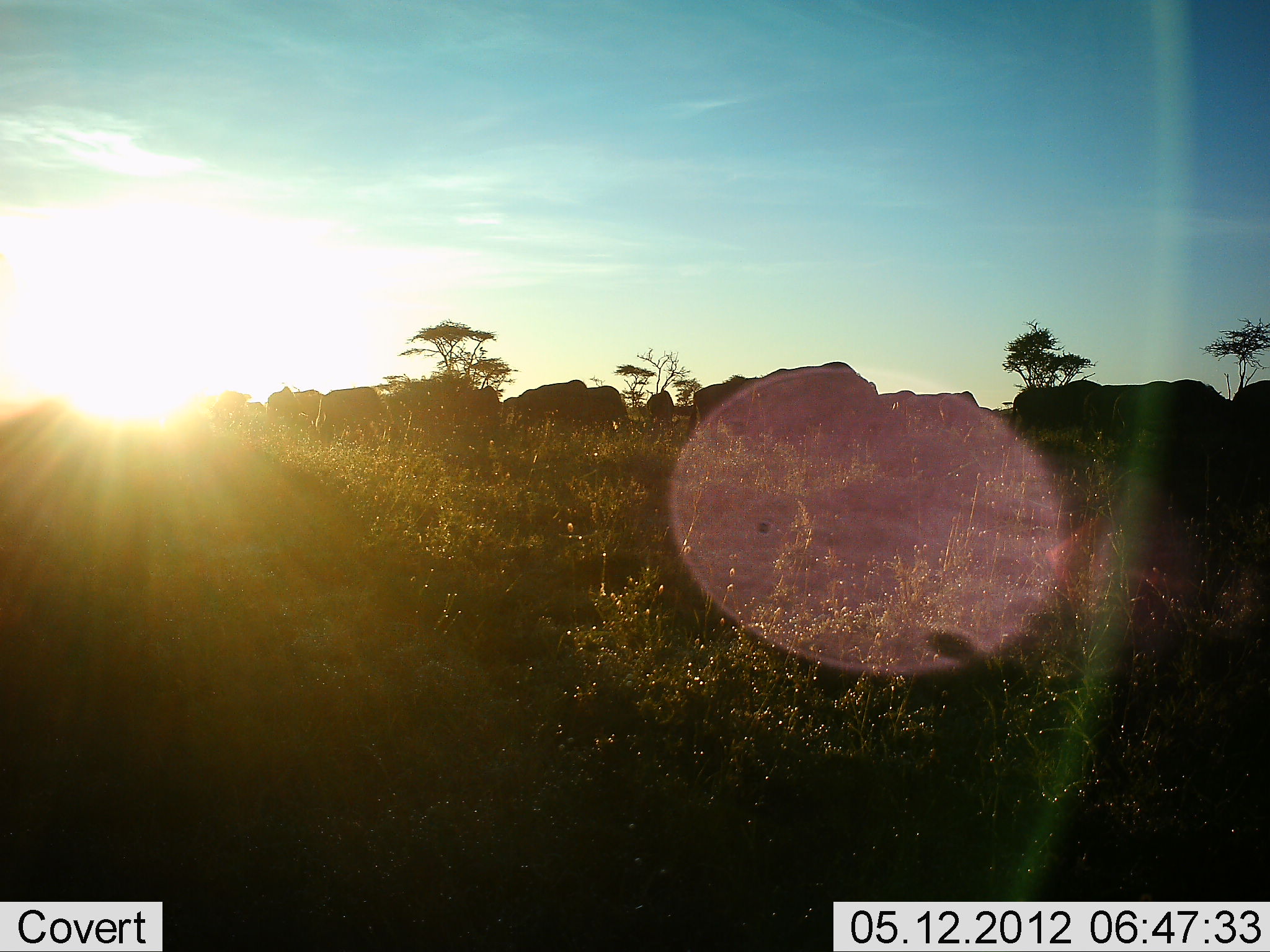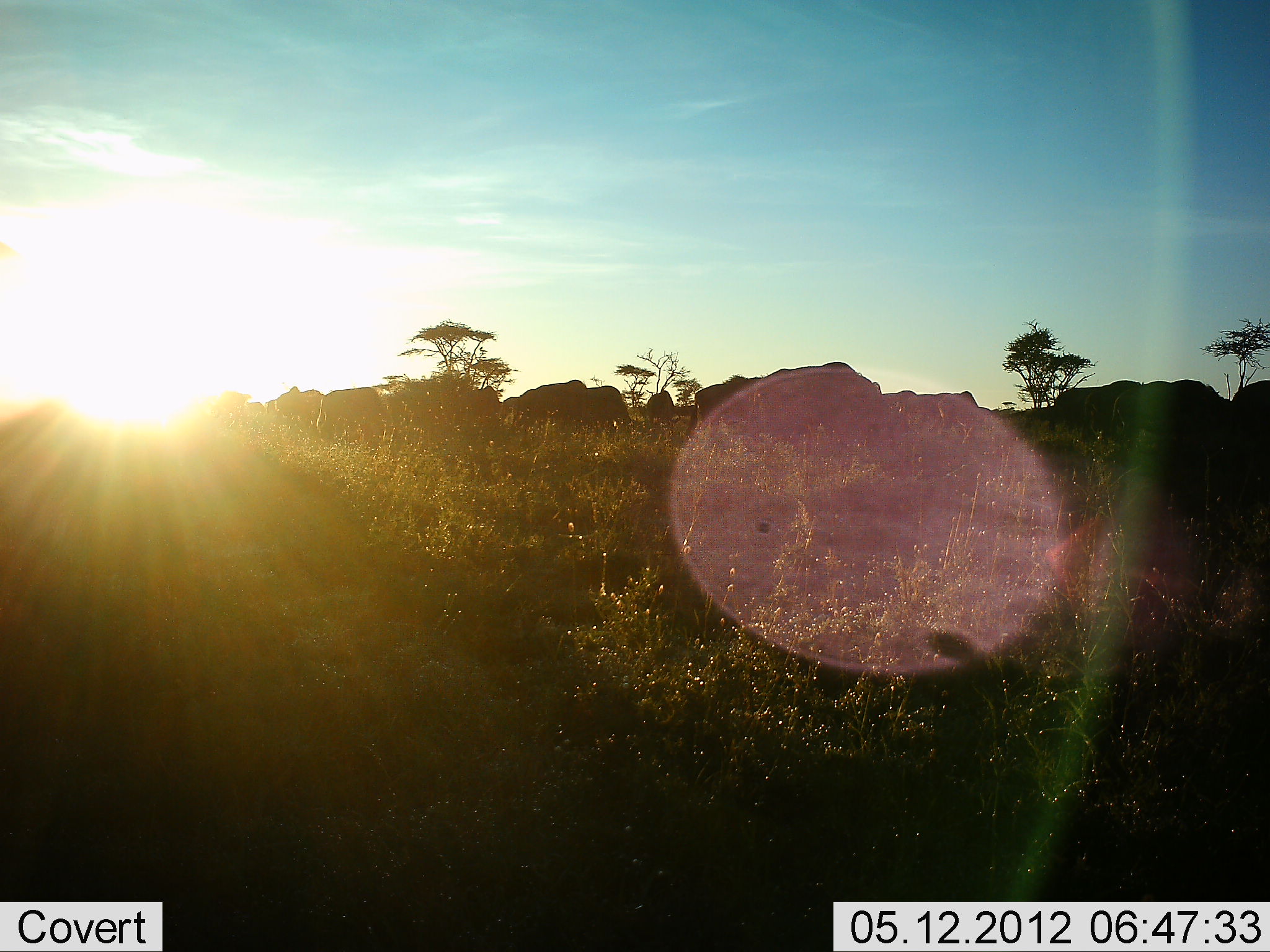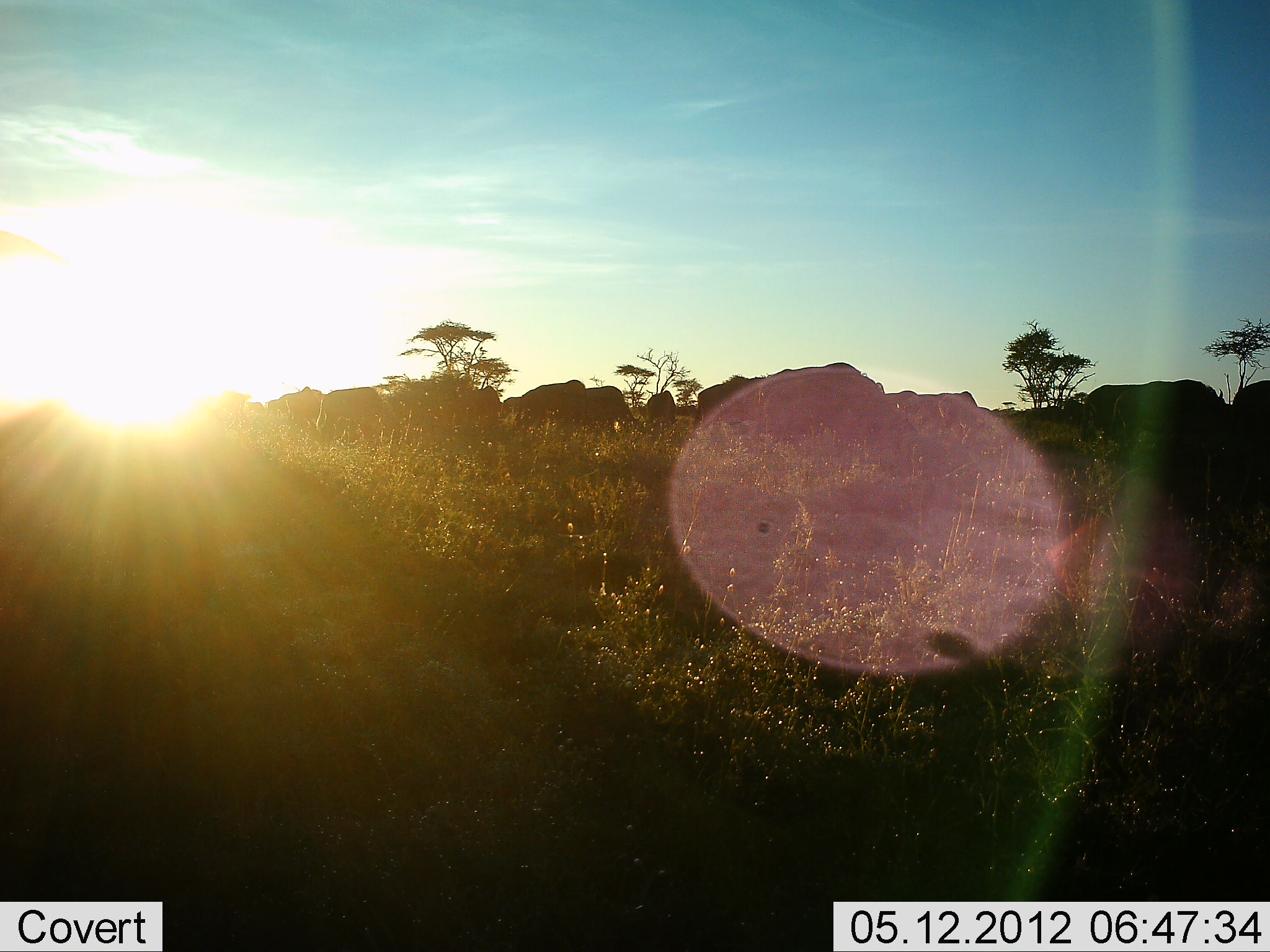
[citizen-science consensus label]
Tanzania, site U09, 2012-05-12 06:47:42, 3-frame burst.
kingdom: Animalia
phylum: Chordata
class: Mammalia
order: Artiodactyla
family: Bovidae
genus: Connochaetes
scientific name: Connochaetes taurinus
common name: blue wildebeest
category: wildebeest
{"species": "wildebeest (blue wildebeest) (Connochaetes taurinus)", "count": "11-50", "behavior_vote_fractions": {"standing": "40%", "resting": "0%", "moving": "80%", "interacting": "0%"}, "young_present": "0%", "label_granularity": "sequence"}